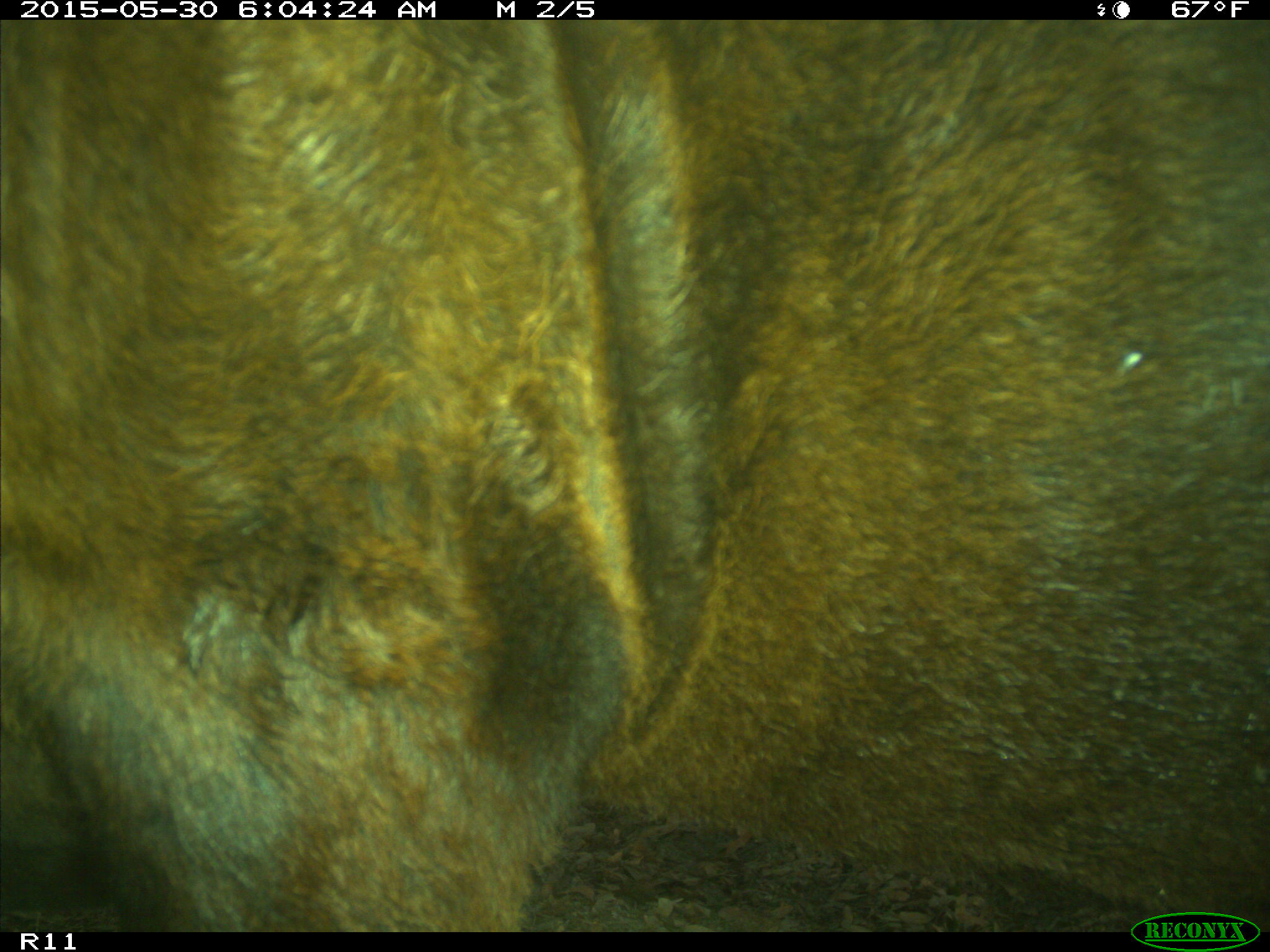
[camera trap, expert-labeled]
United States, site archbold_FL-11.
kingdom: Animalia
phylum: Chordata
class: Mammalia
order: Artiodactyla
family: Bovidae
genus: Bos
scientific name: Bos taurus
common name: domestic cow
Bos taurus (domestic cow).